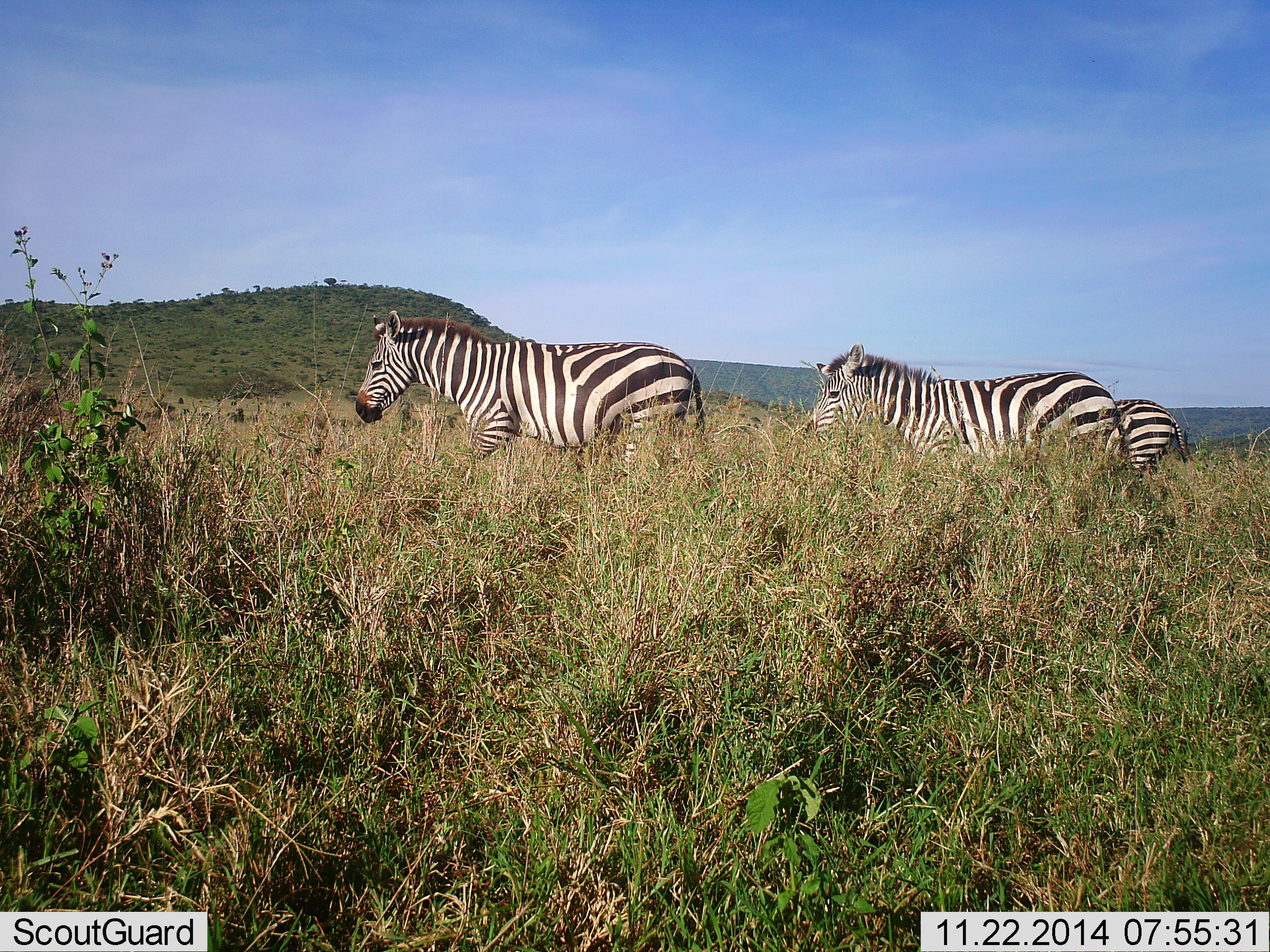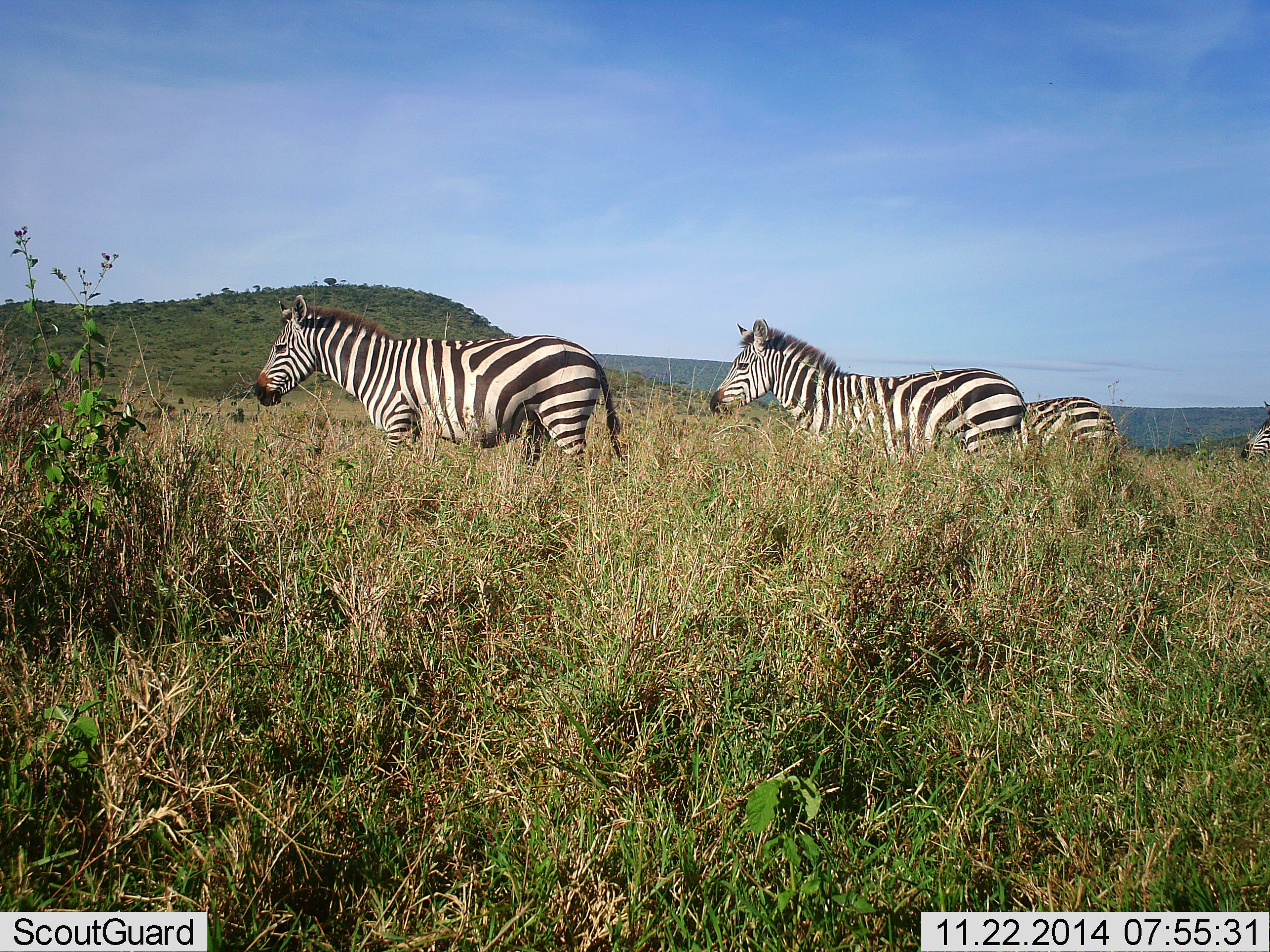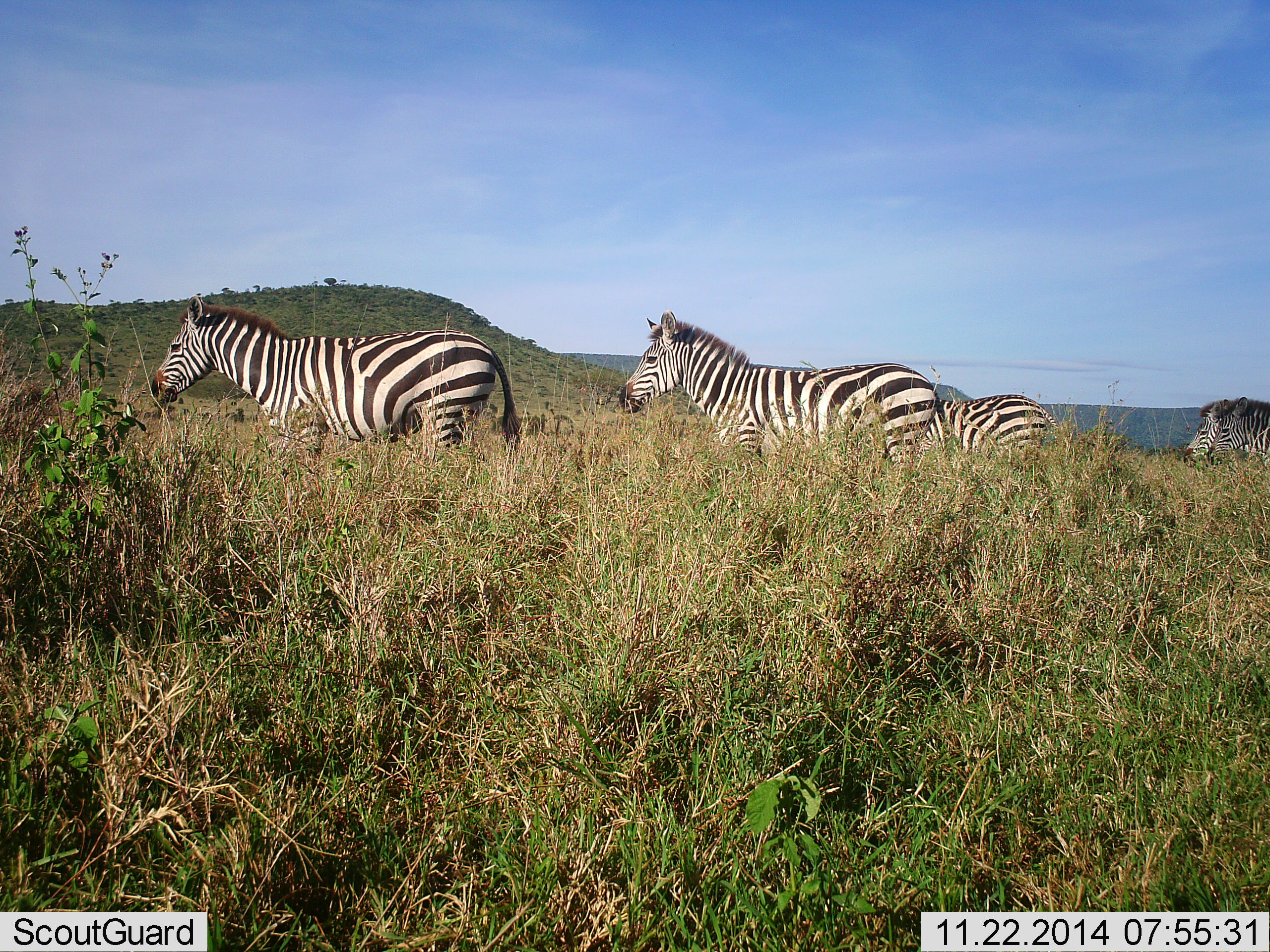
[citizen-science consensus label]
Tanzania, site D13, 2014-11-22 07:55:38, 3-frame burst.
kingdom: Animalia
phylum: Chordata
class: Mammalia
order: Perissodactyla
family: Equidae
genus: Equus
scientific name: Equus quagga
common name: plains zebra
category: zebra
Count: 5.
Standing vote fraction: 0%.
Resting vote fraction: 0%.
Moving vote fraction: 100%.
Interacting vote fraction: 0%.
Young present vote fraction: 0%.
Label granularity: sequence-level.